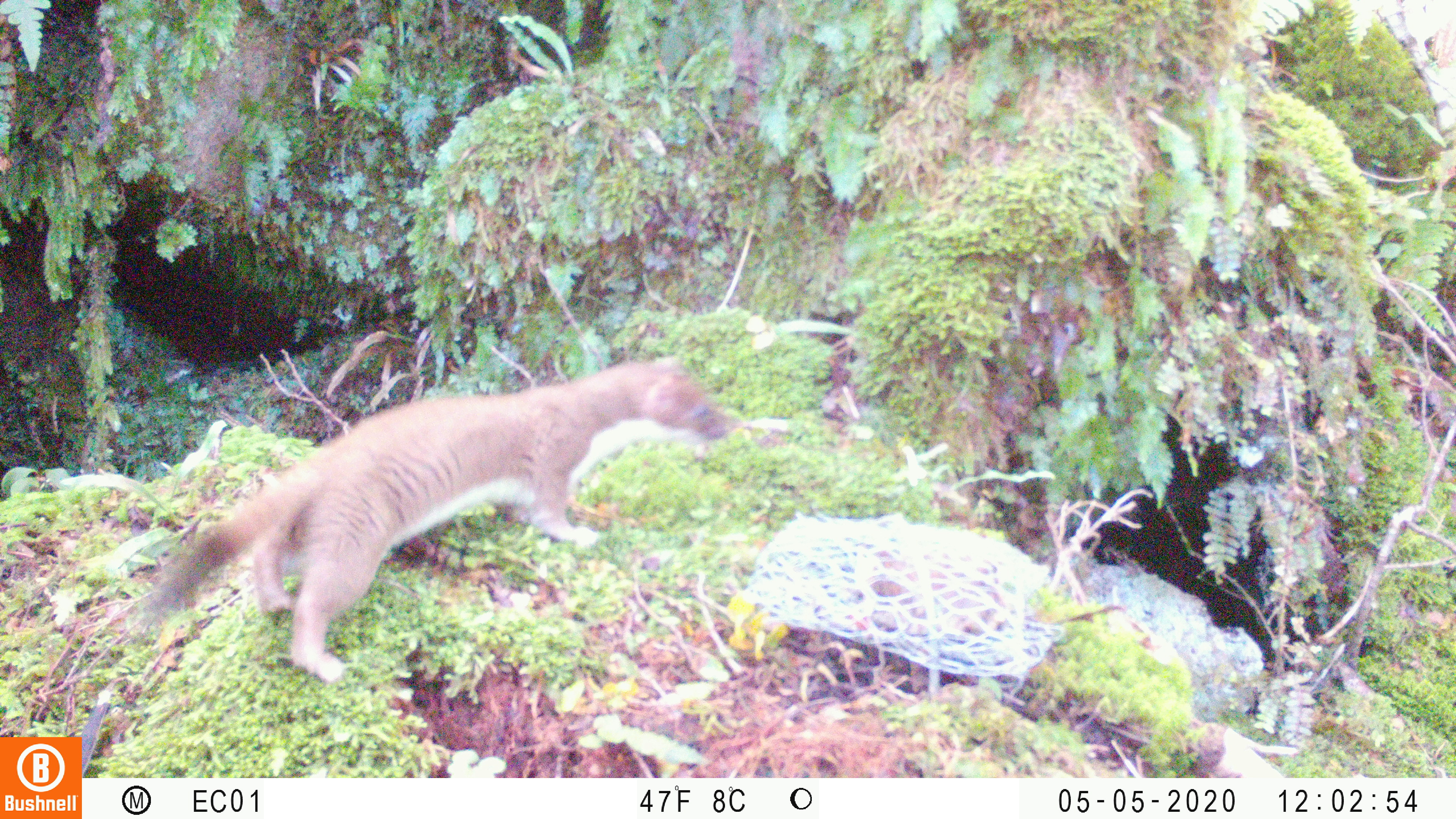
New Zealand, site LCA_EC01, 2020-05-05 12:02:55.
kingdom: Animalia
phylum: Chordata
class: Mammalia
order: Carnivora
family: Mustelidae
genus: Mustela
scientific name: Mustela erminea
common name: stoat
Stoat (Mustela erminea).